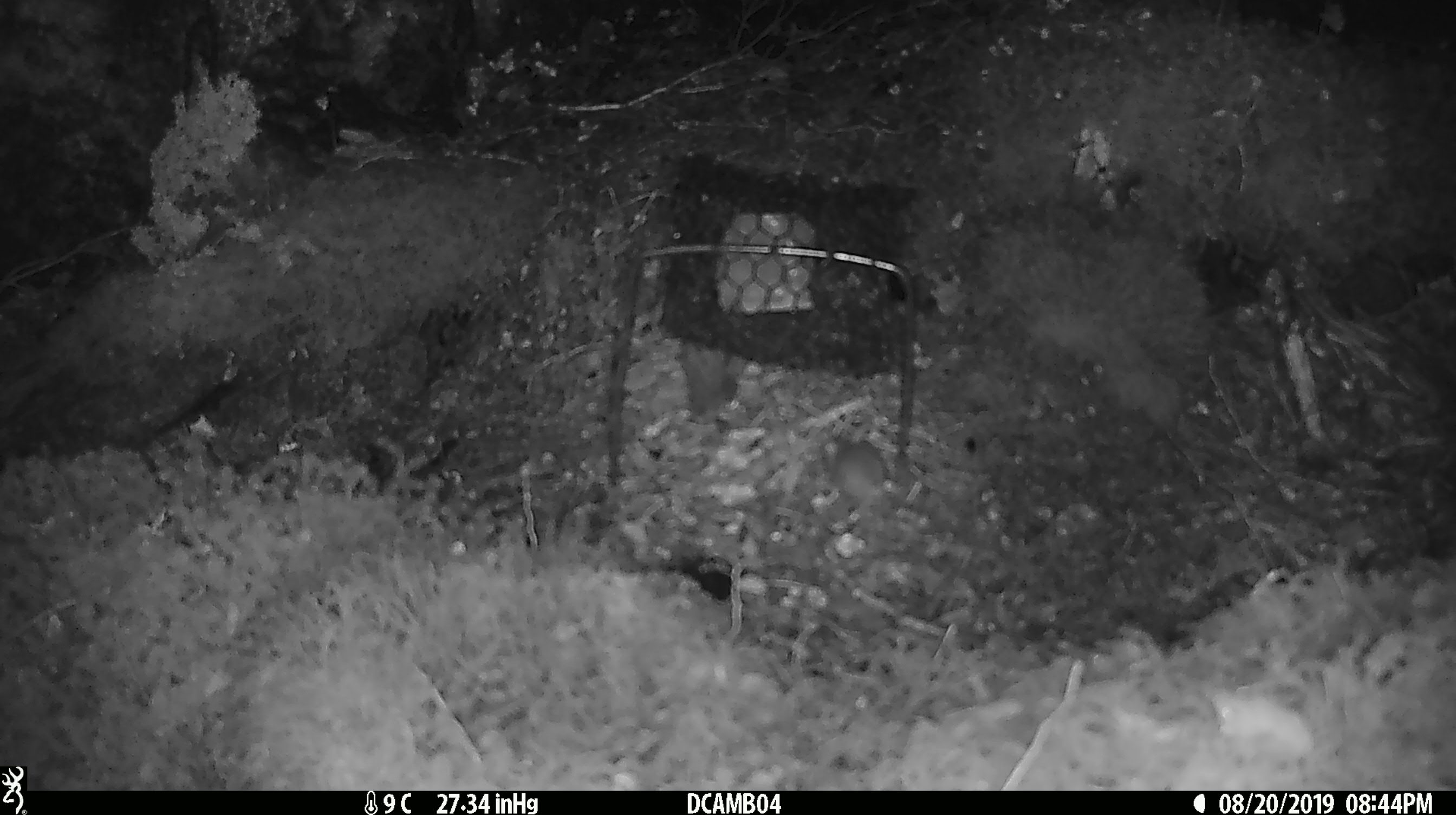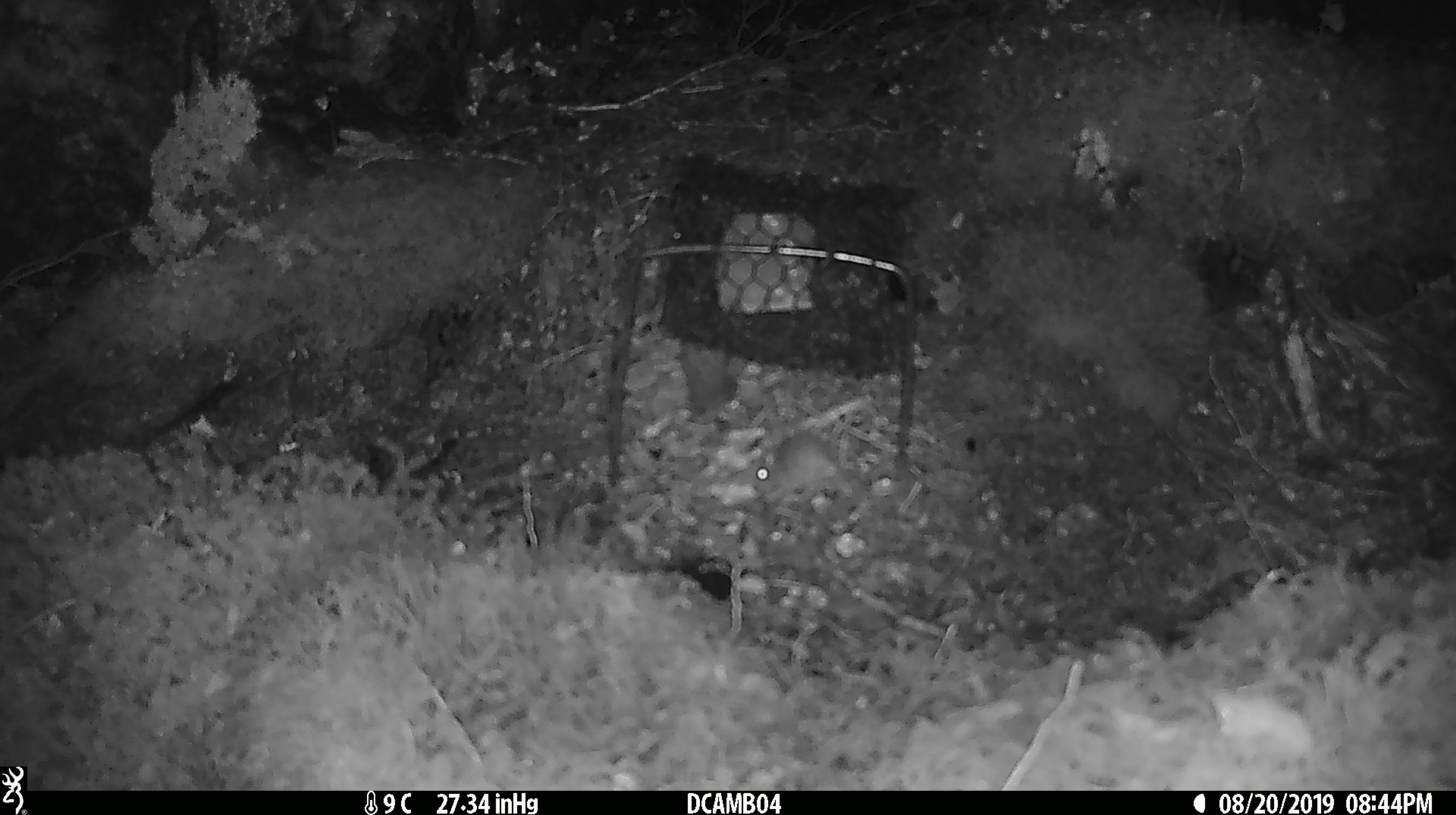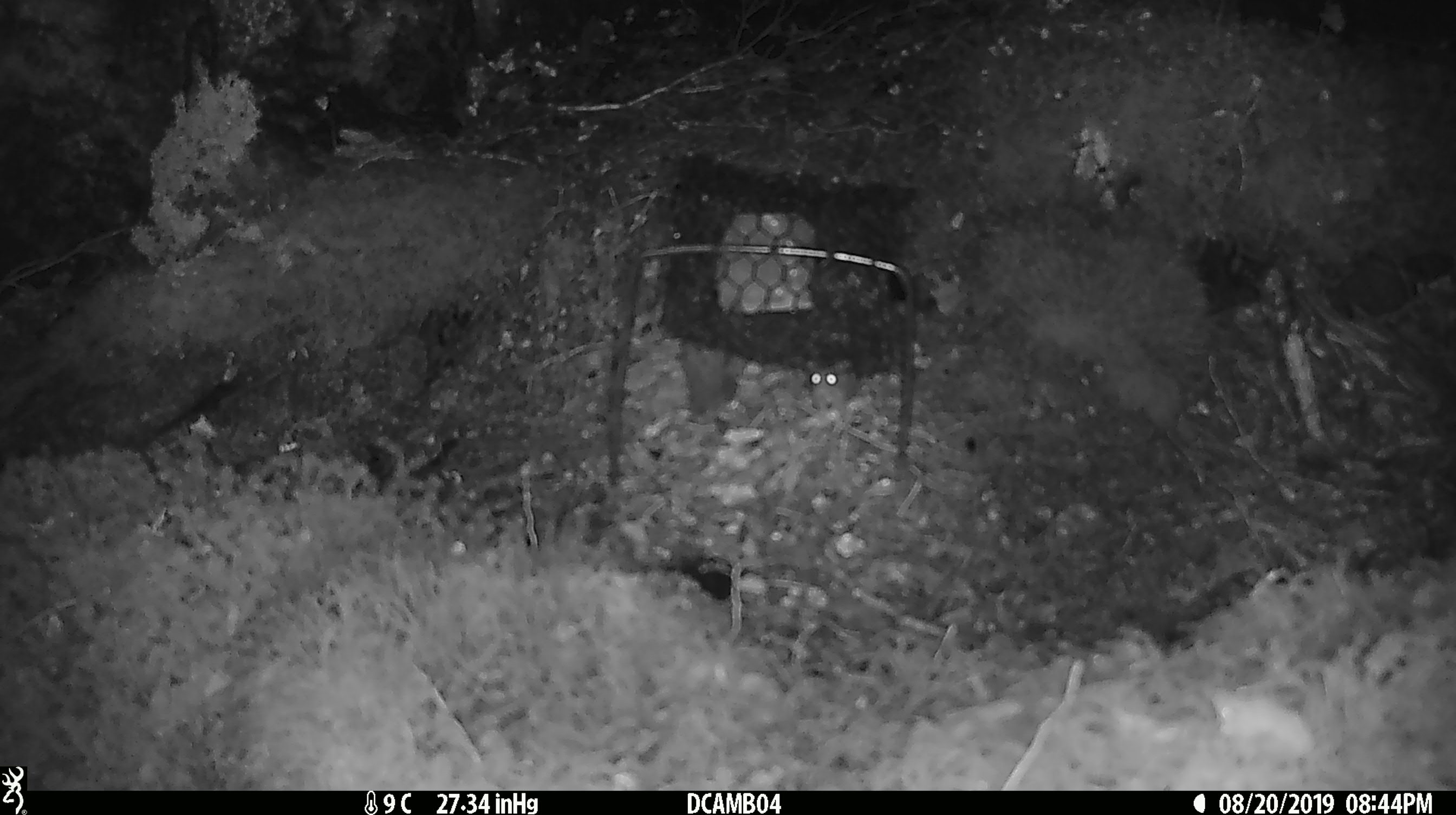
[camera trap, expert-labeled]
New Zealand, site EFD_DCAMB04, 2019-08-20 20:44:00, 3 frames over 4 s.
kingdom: Animalia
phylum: Chordata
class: Mammalia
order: Rodentia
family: Muridae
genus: Mus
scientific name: Mus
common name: mouse